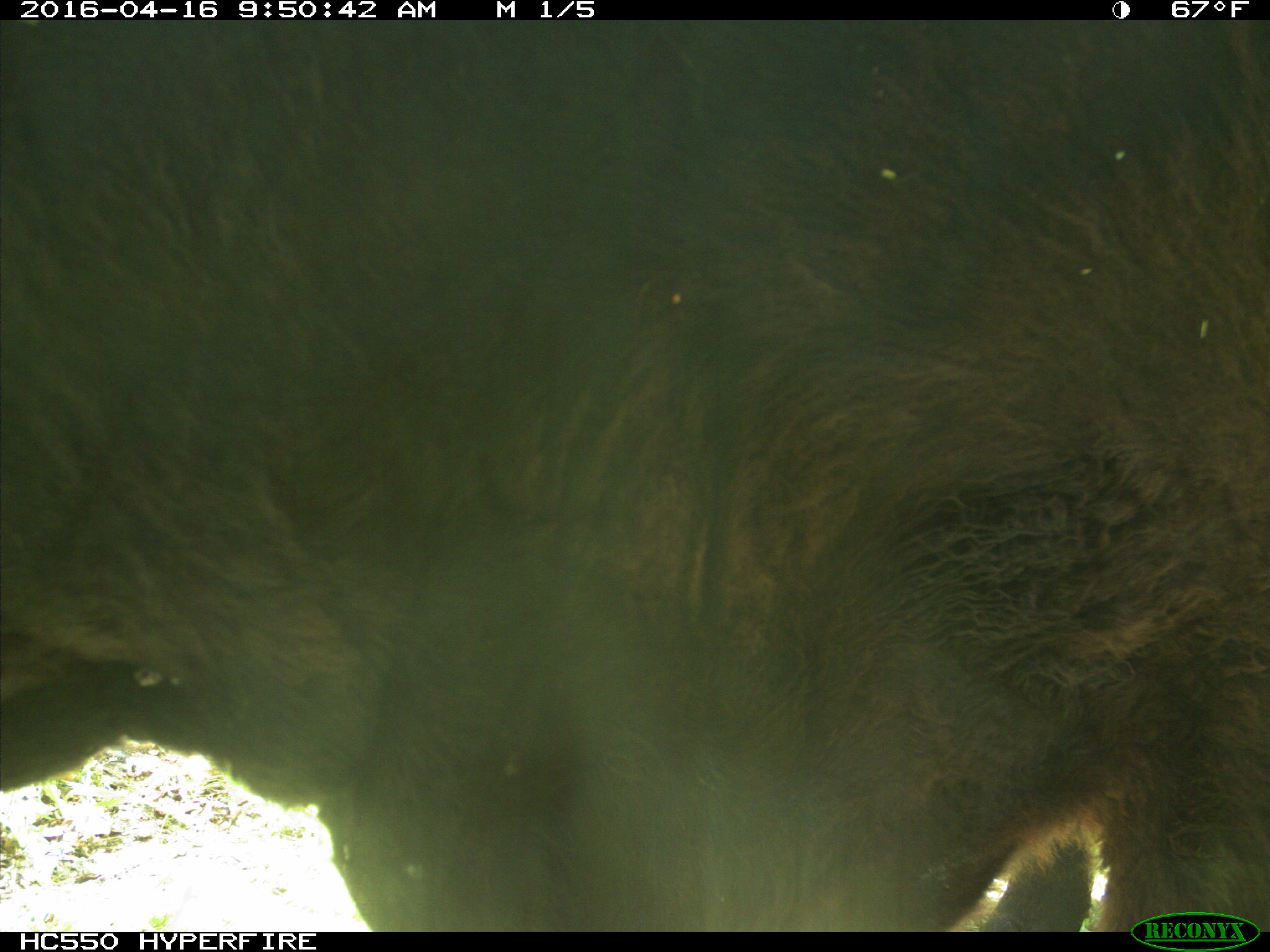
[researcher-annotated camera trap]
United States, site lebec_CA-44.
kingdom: Animalia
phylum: Chordata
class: Mammalia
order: Artiodactyla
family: Bovidae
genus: Bos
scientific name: Bos taurus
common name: domestic cow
Bos taurus (domestic cow).